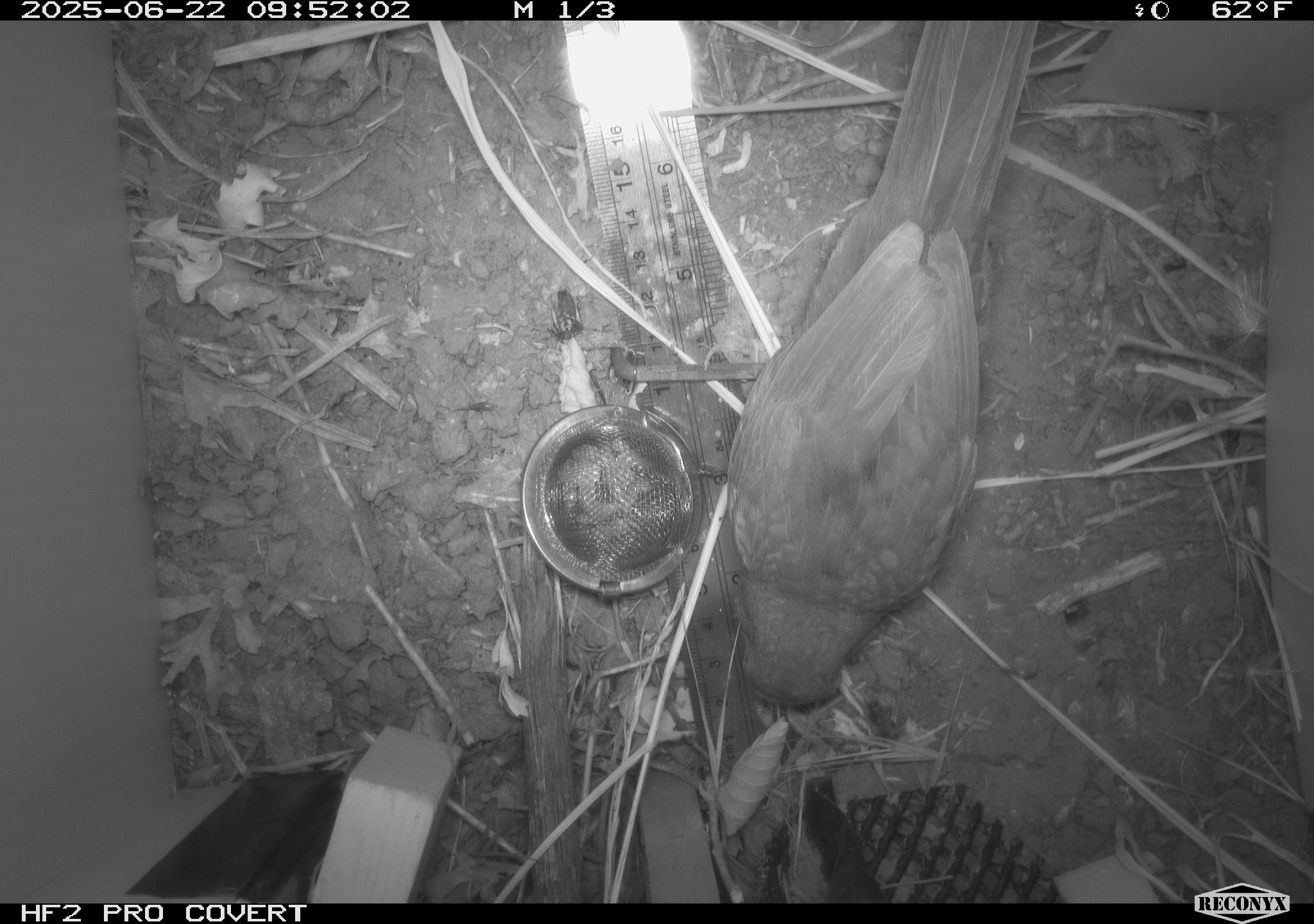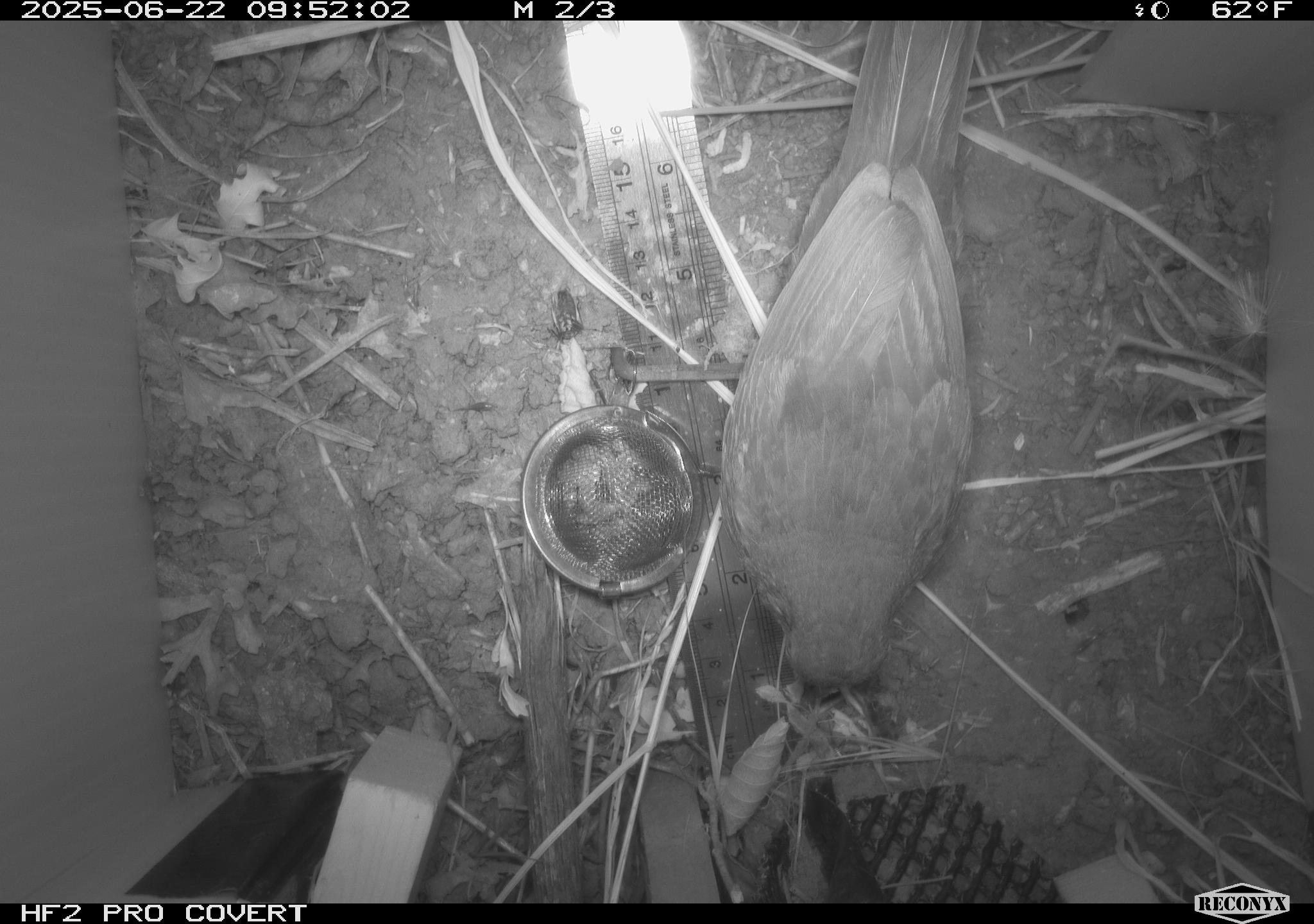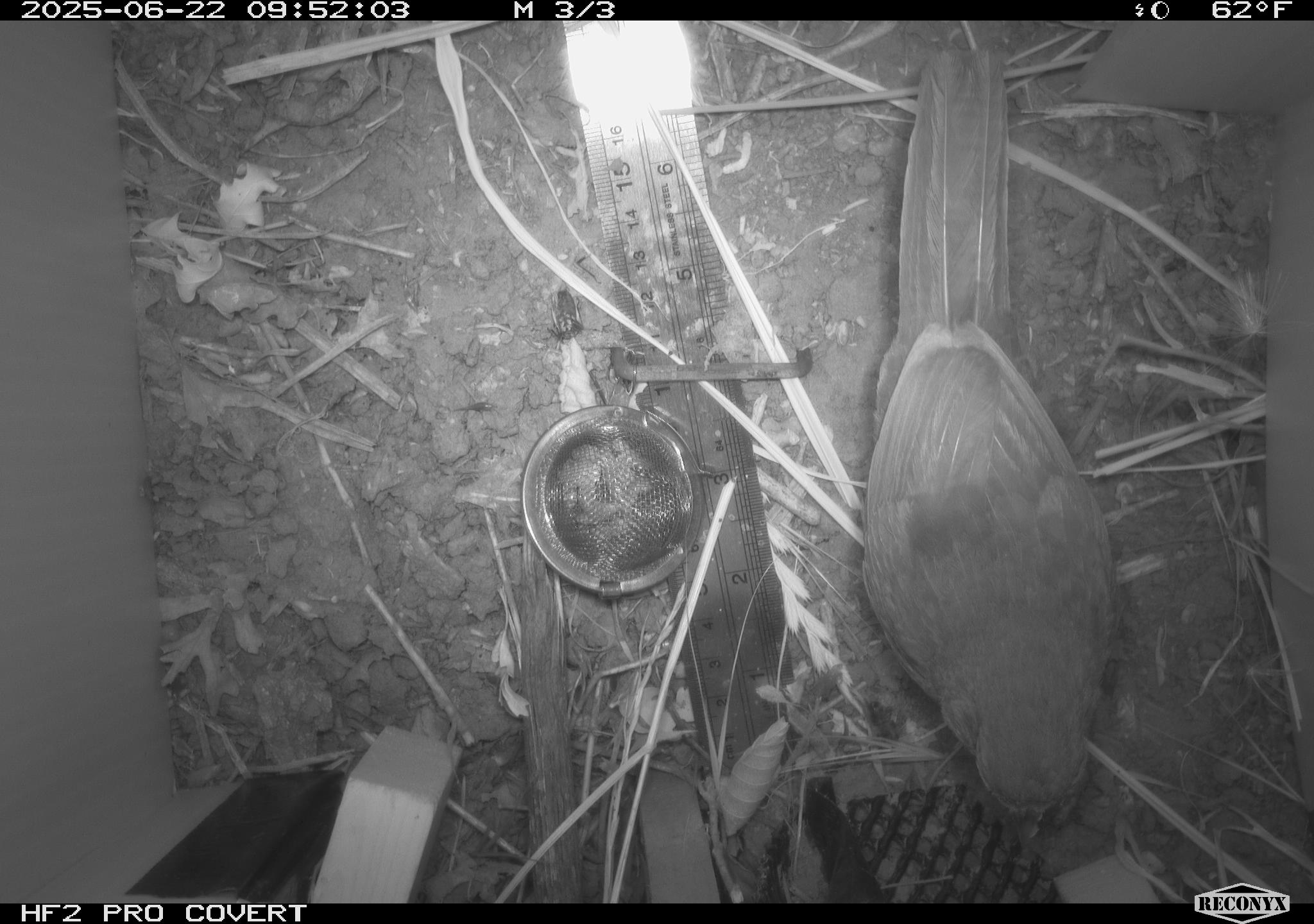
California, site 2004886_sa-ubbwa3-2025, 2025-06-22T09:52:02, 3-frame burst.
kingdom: Animalia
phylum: Chordata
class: Aves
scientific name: Aves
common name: bird